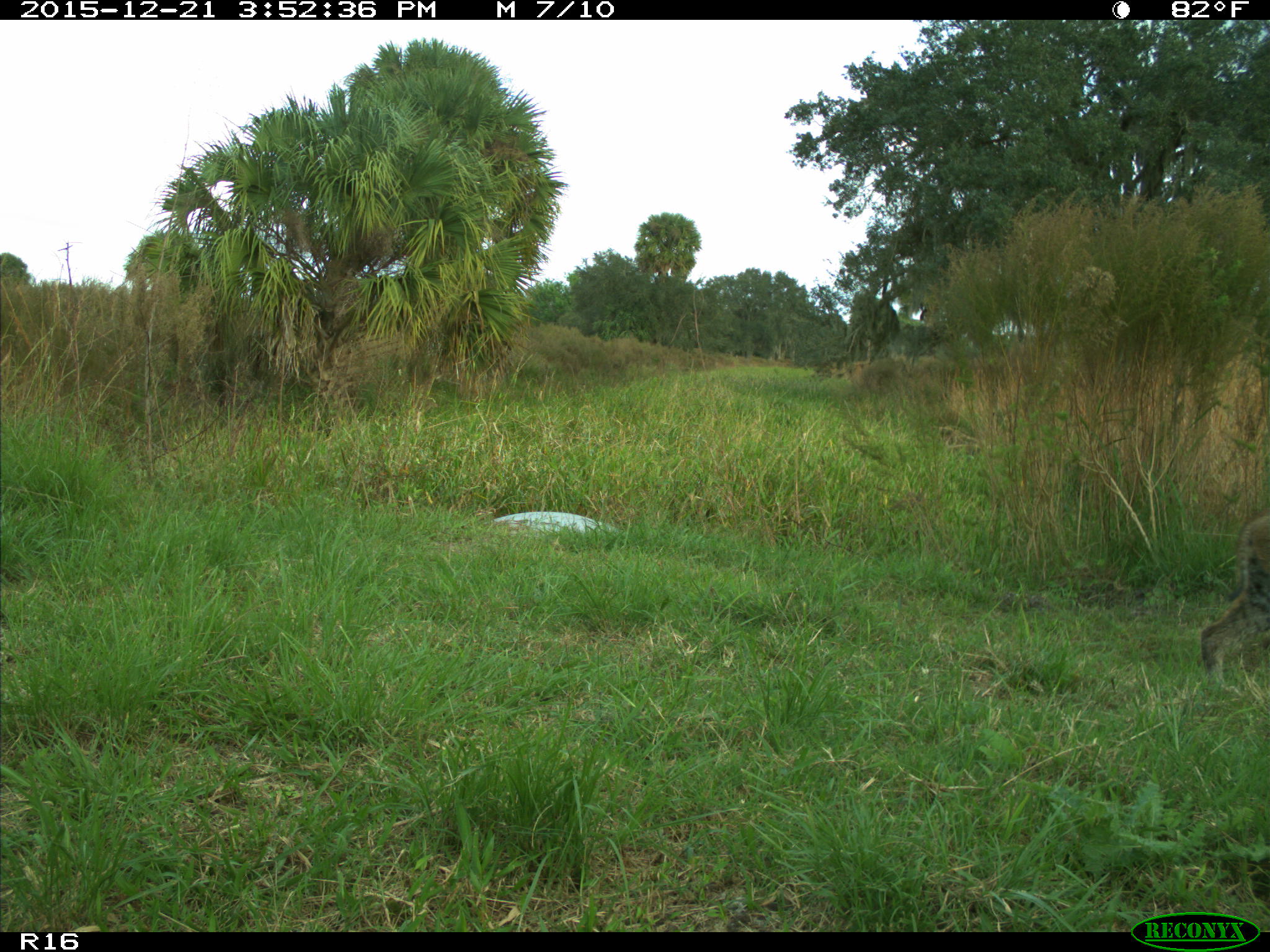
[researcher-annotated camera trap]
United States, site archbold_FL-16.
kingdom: Animalia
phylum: Chordata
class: Mammalia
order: Carnivora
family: Felidae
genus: Lynx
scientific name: Lynx rufus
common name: bobcat